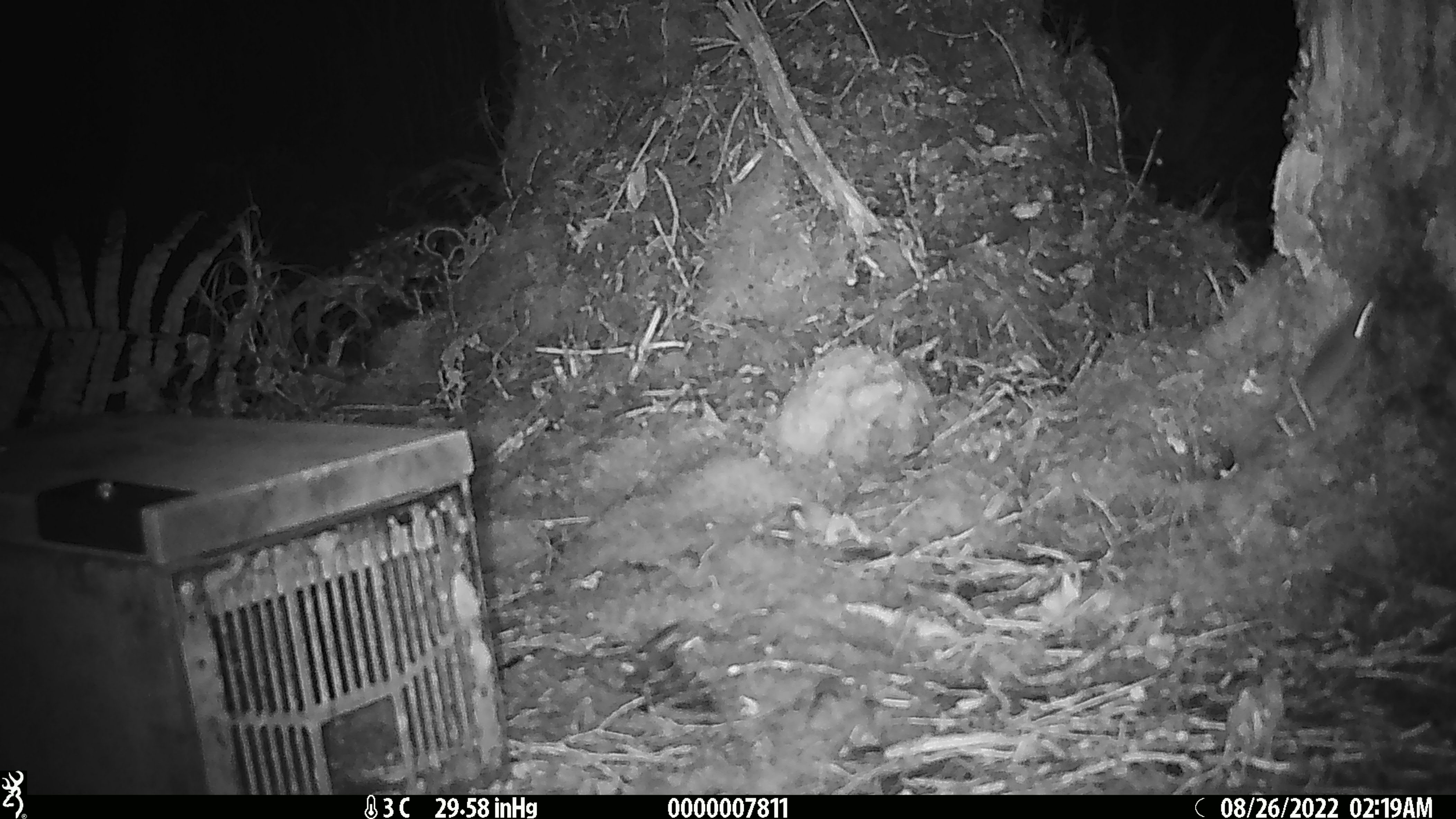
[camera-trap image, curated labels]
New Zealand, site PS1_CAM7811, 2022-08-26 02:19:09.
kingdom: Animalia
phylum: Chordata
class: Mammalia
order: Rodentia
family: Muridae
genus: Mus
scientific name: Mus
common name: mouse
Mouse (Mus).